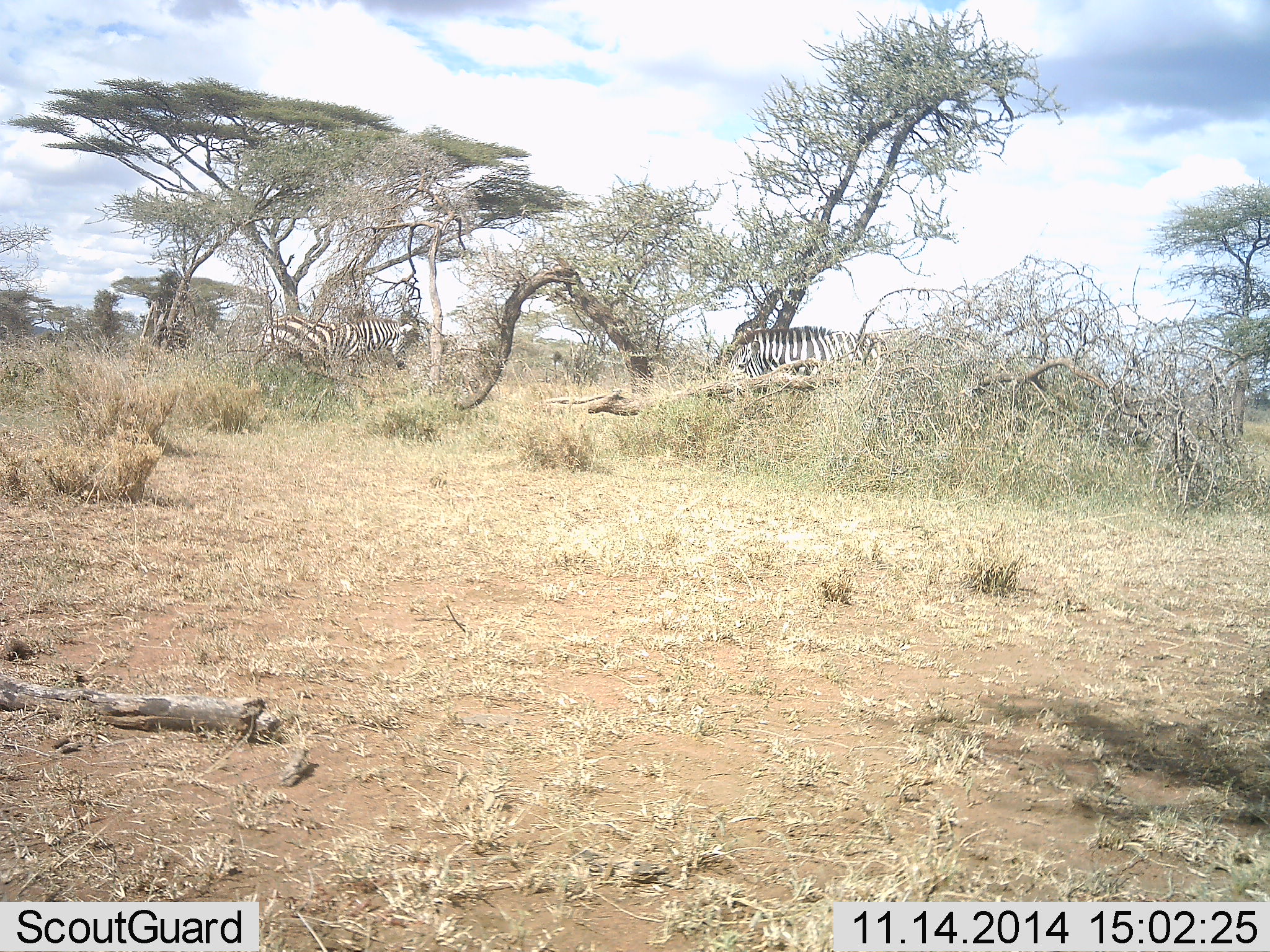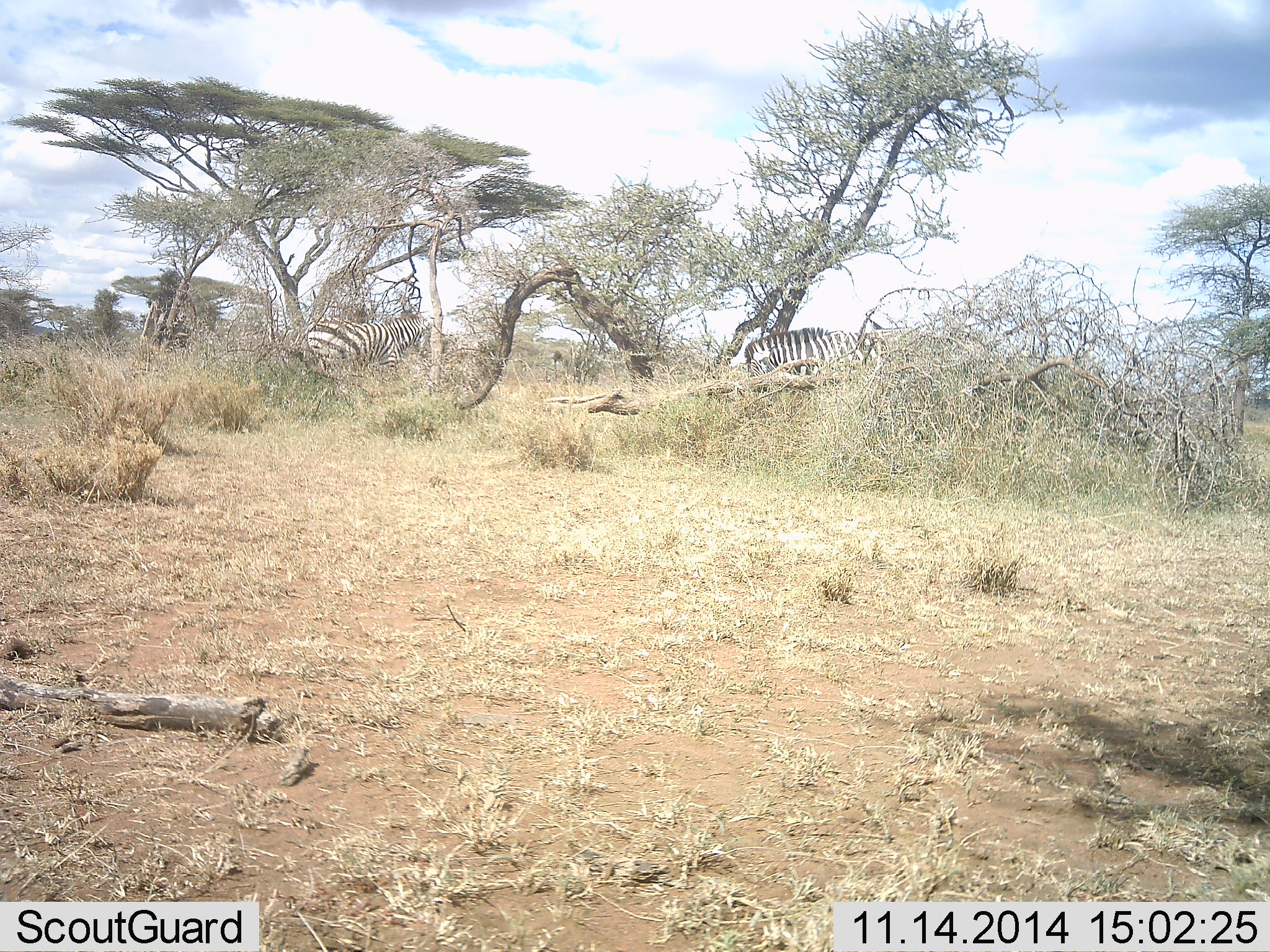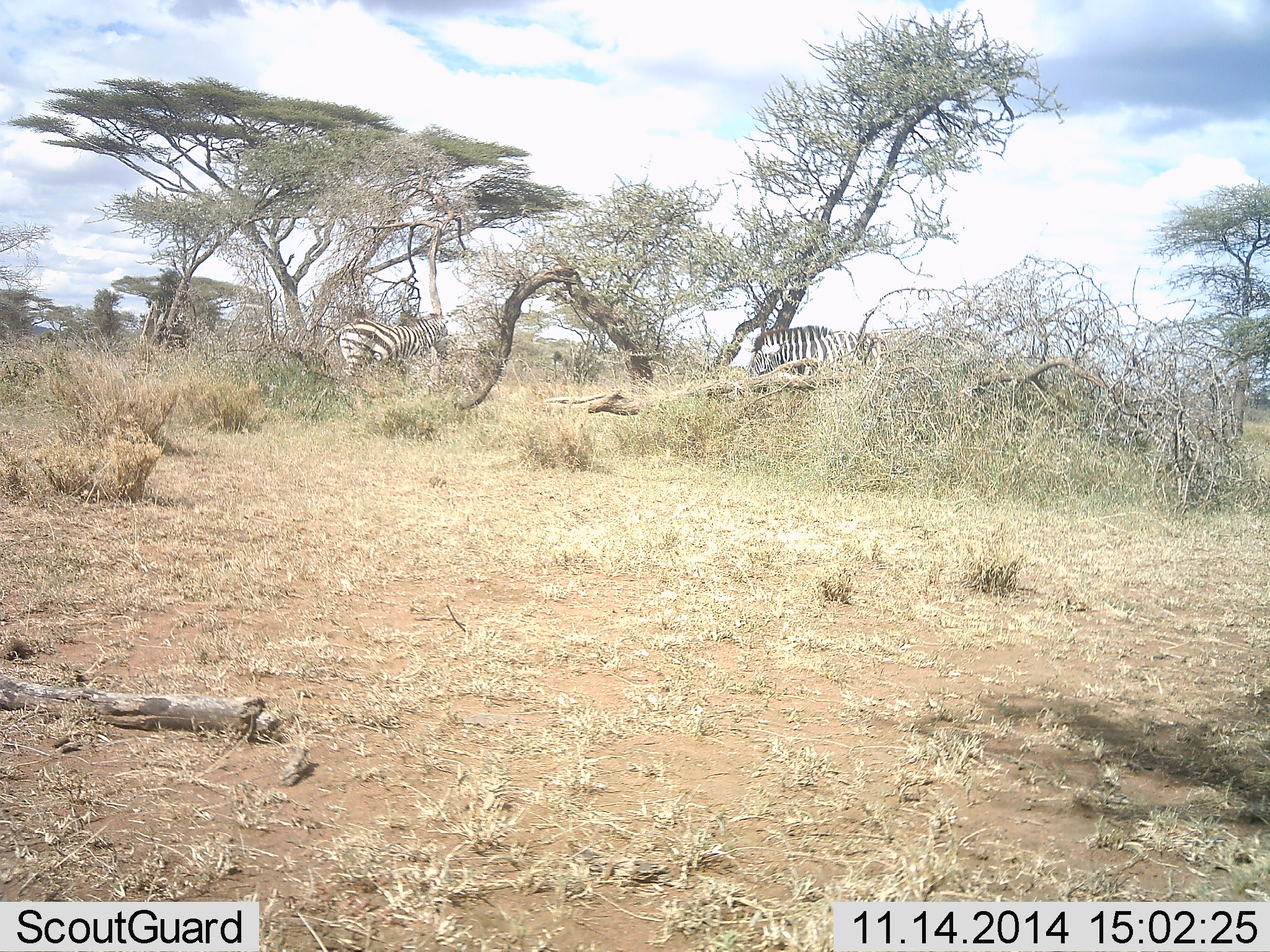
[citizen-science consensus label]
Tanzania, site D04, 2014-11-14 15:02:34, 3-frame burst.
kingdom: Animalia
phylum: Chordata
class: Mammalia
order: Perissodactyla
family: Equidae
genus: Equus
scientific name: Equus quagga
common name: plains zebra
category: zebra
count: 2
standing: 40%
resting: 0%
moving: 70%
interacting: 10%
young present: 10%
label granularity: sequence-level